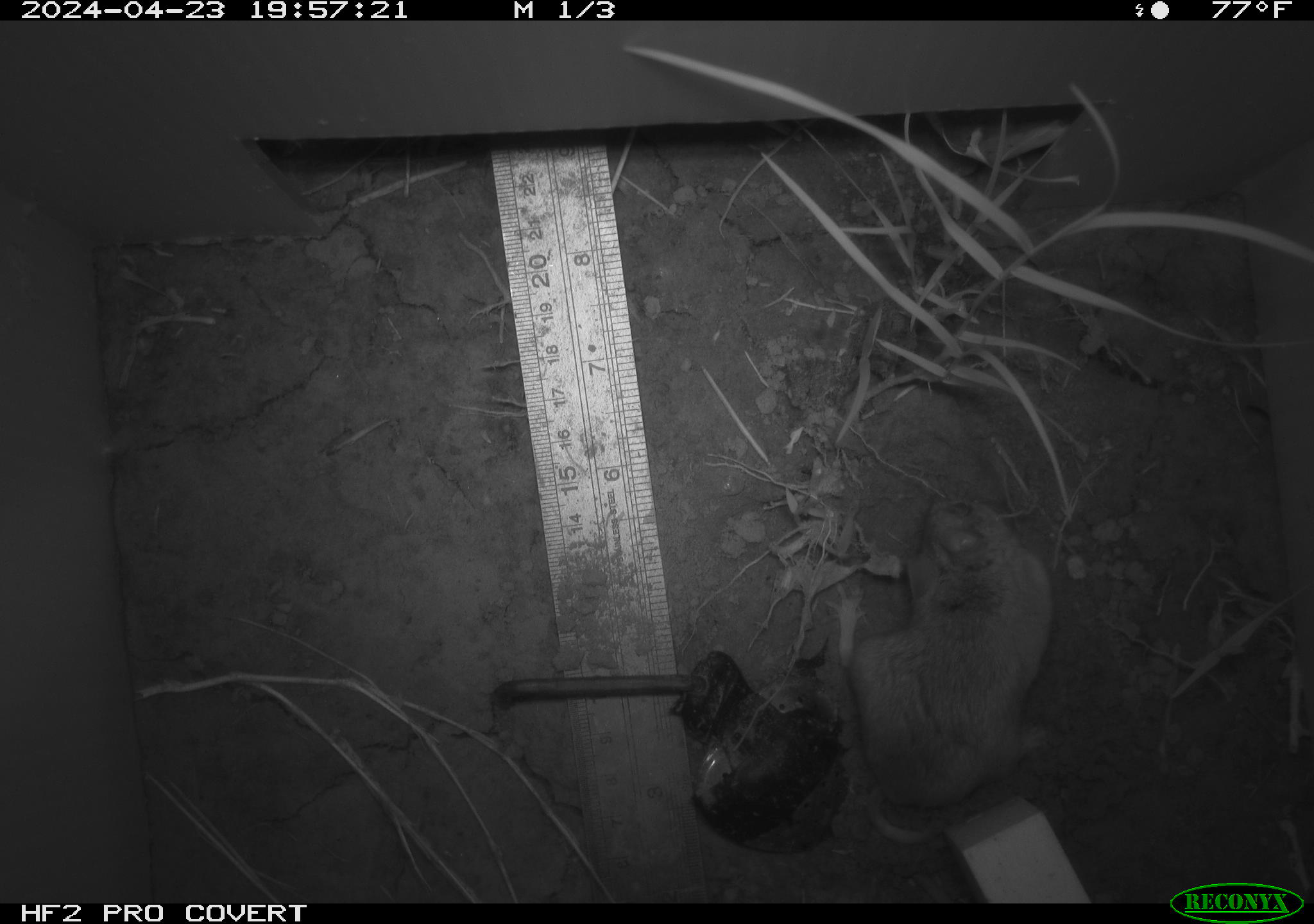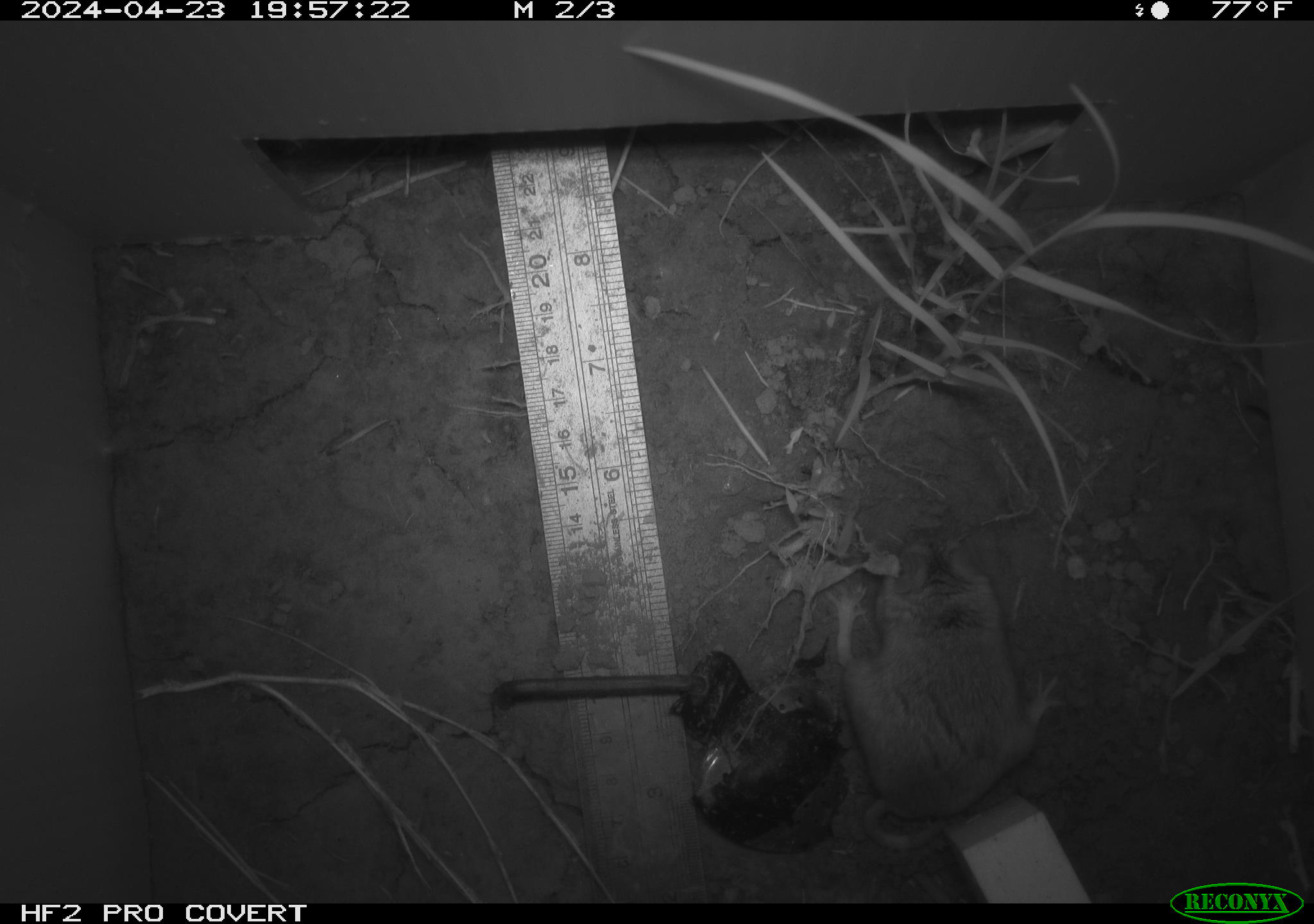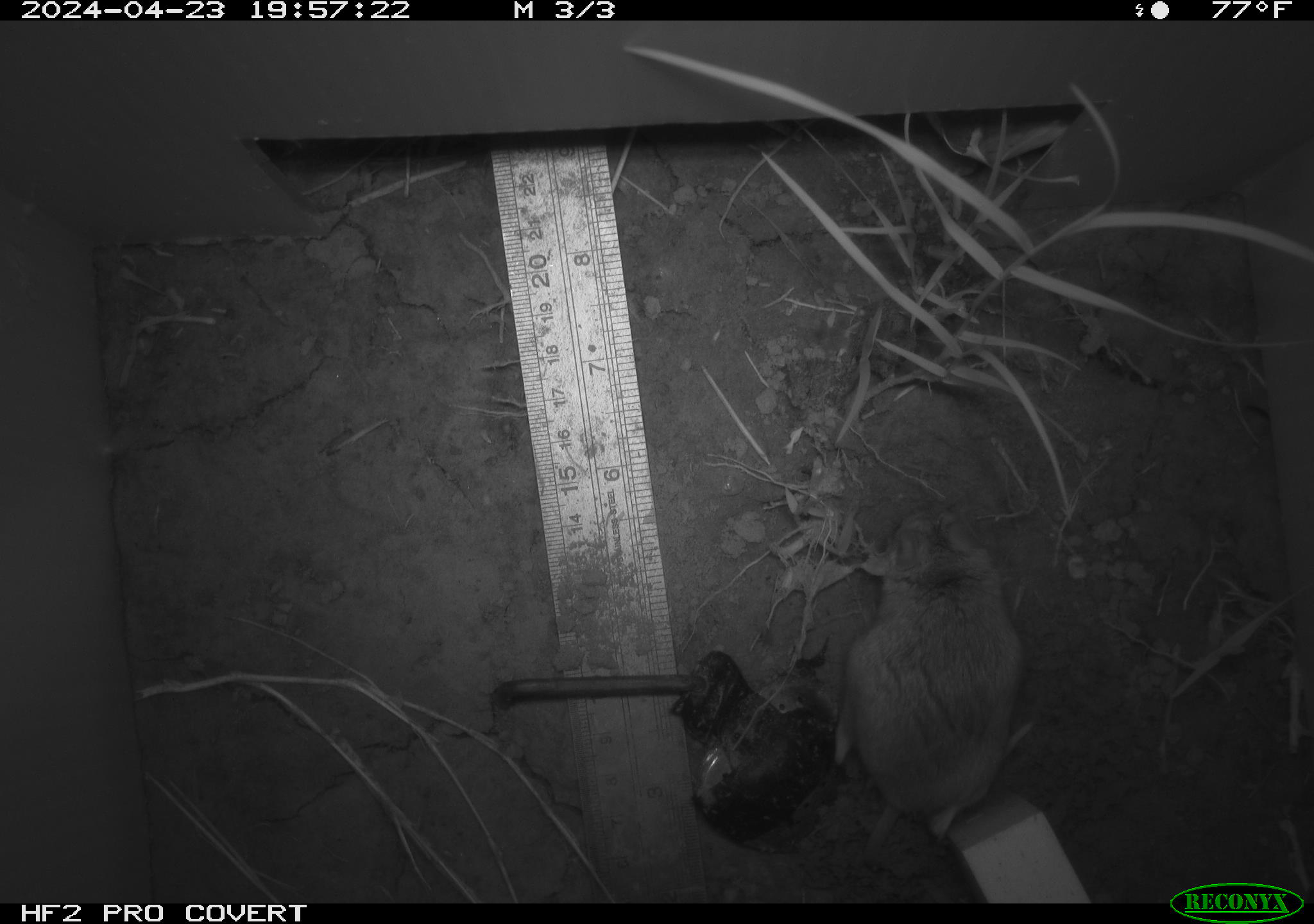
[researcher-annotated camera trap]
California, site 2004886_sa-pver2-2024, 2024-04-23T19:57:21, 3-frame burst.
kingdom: Animalia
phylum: Chordata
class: Mammalia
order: Rodentia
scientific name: Rodentia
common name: mouse species